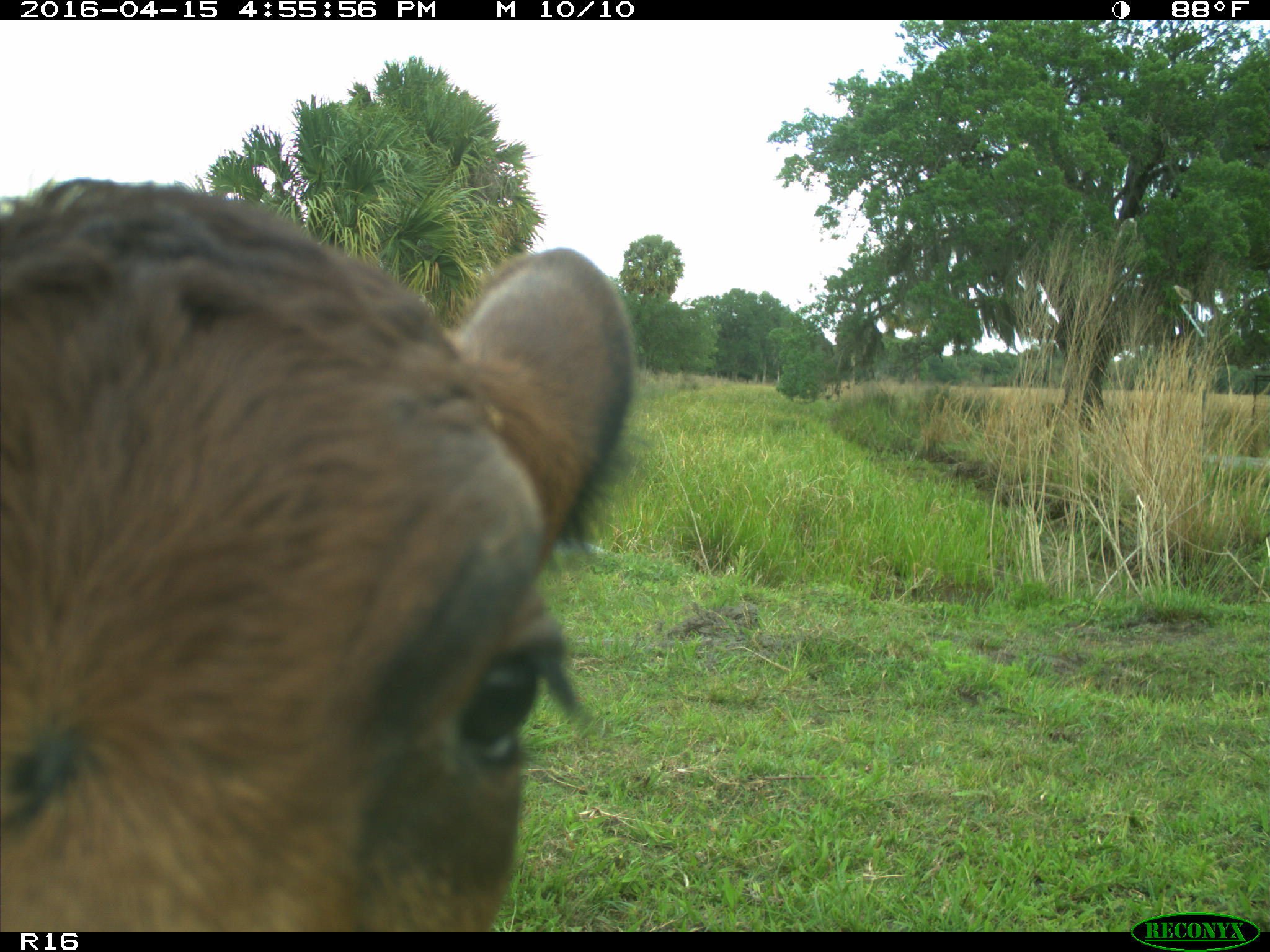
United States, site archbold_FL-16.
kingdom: Animalia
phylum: Chordata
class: Mammalia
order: Artiodactyla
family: Bovidae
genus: Bos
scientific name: Bos taurus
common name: domestic cow